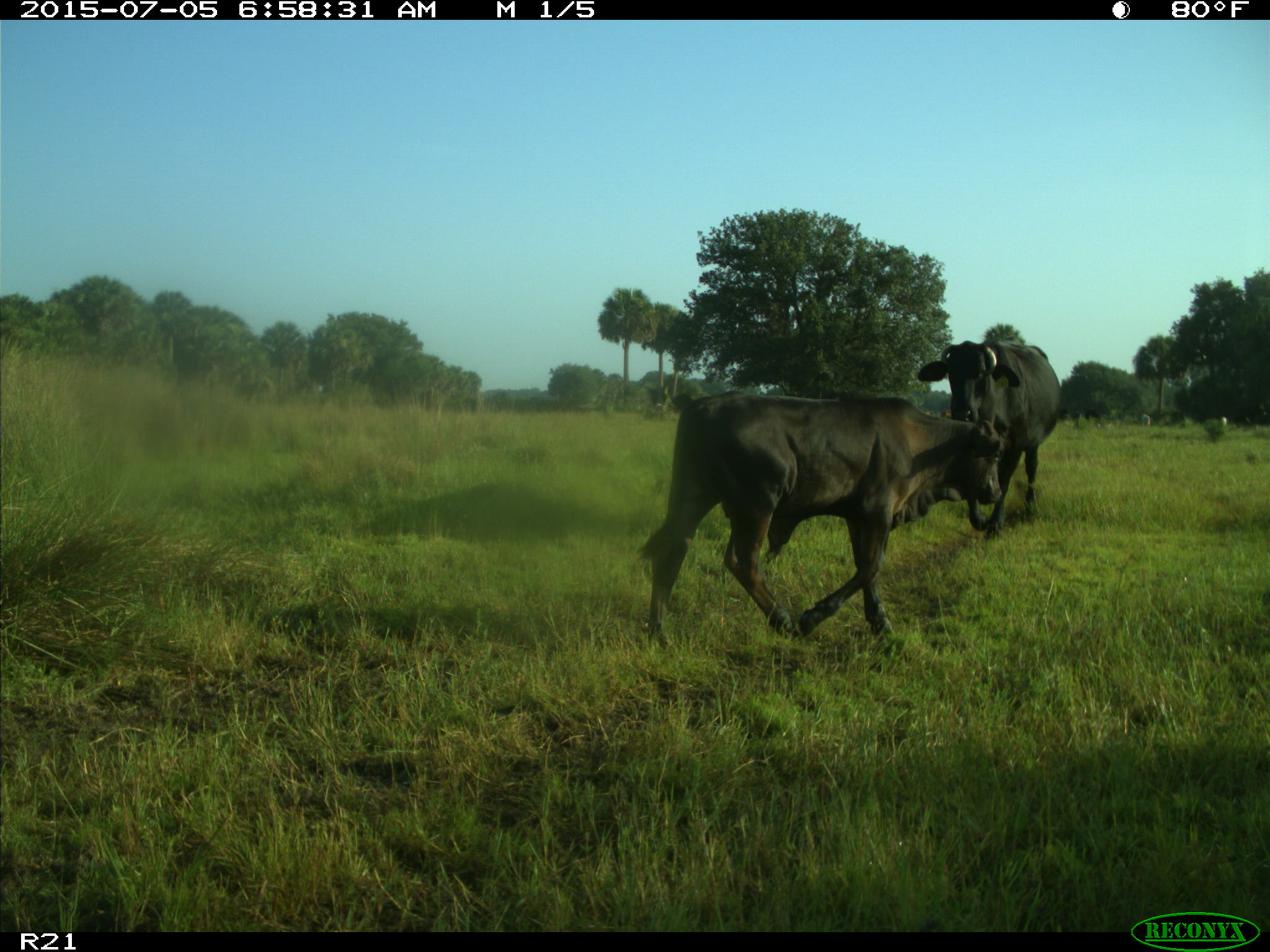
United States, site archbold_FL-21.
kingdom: Animalia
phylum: Chordata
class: Mammalia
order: Artiodactyla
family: Bovidae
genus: Bos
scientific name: Bos taurus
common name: domestic cow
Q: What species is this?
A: Bos taurus (domestic cow).